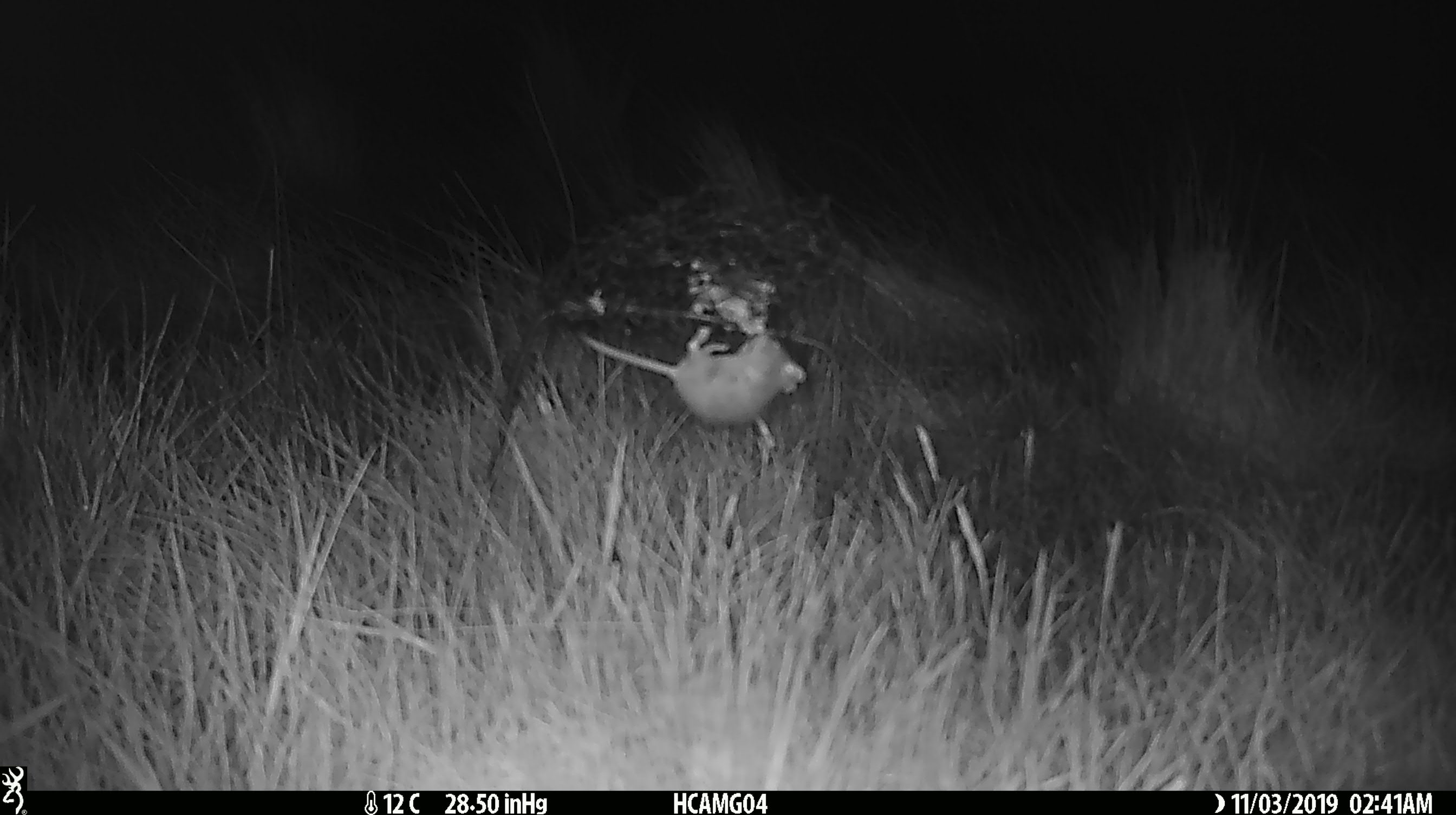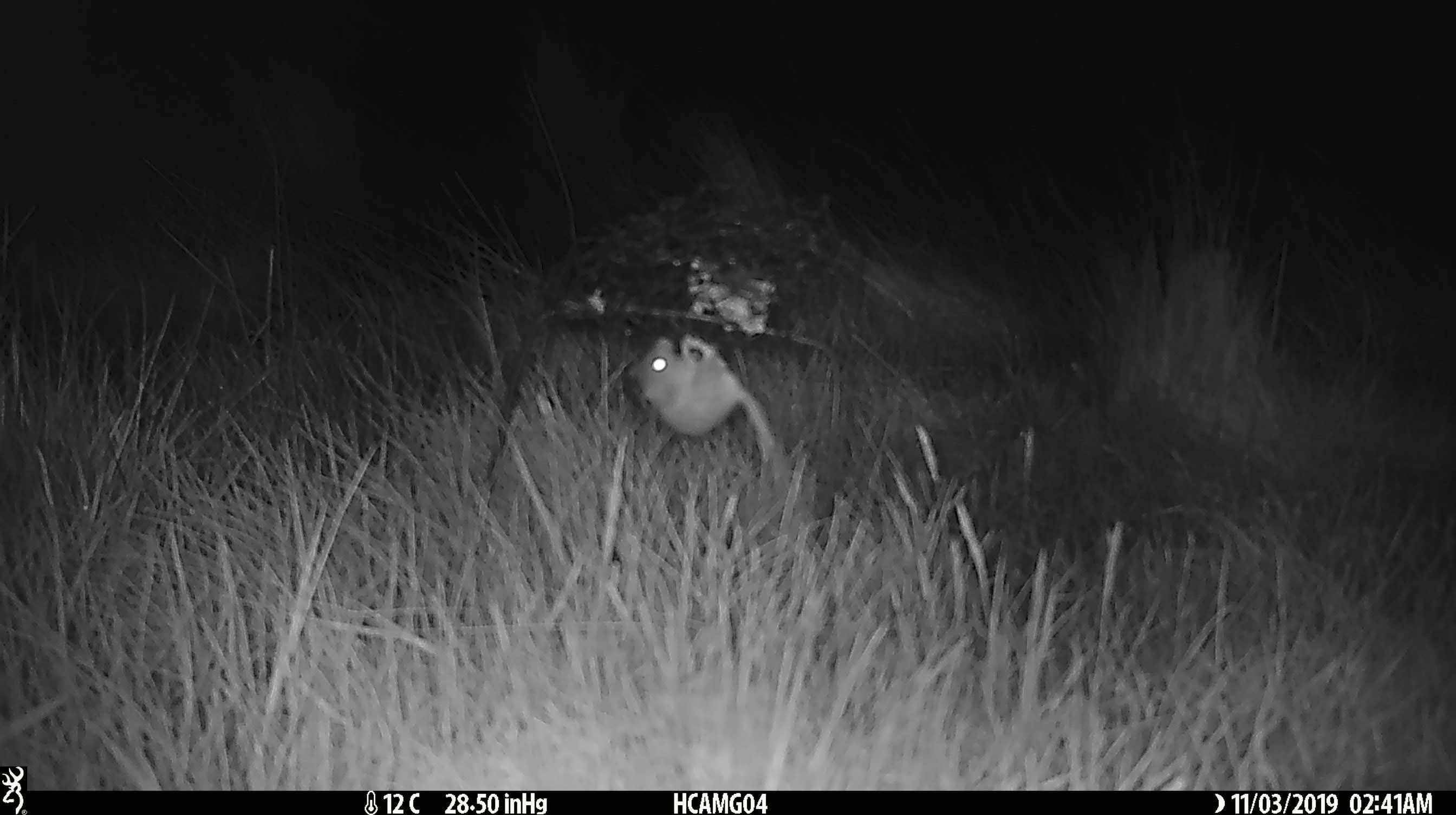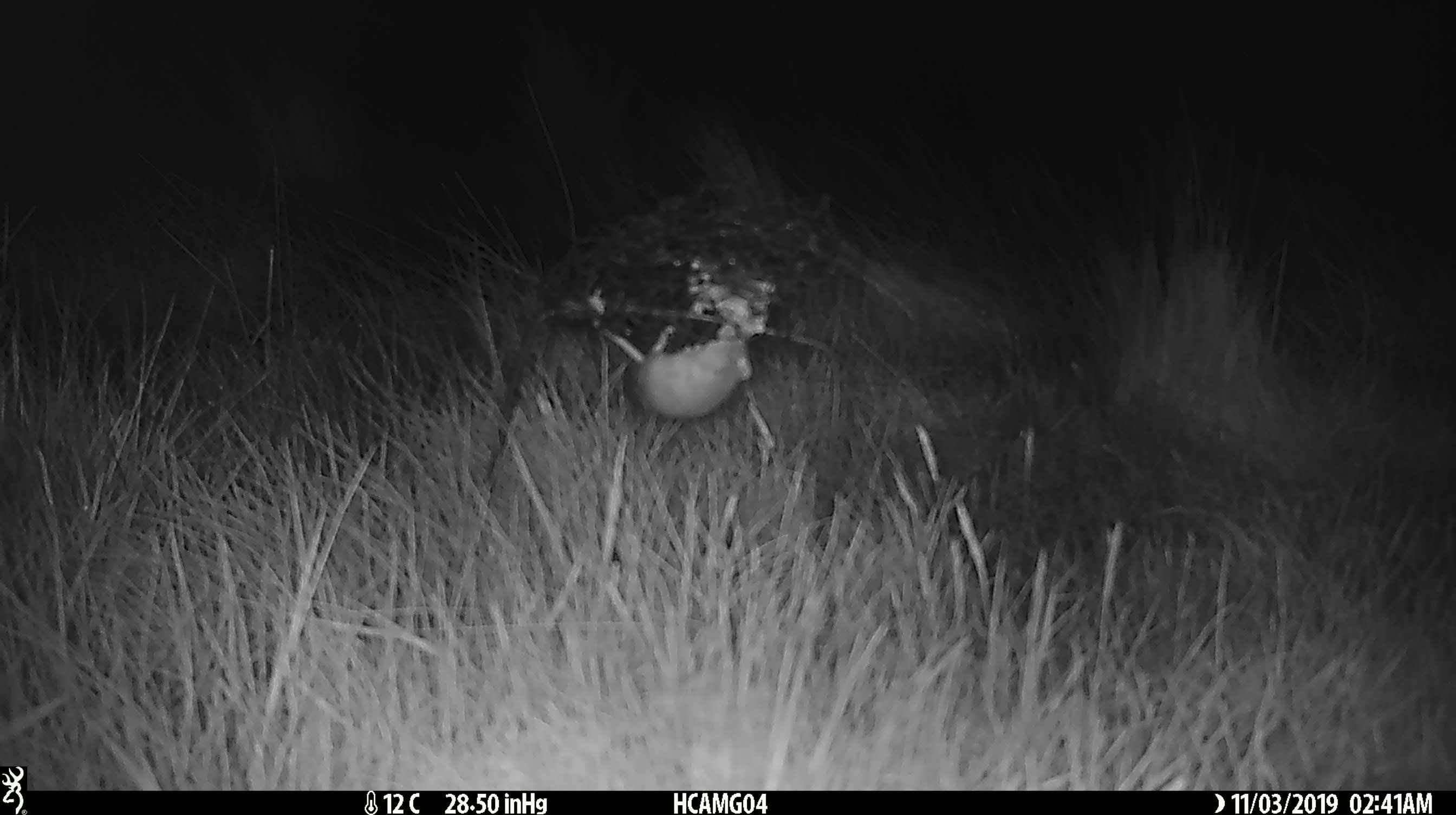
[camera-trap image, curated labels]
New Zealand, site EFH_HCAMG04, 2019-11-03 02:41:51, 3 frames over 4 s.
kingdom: Animalia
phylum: Chordata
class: Mammalia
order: Rodentia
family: Muridae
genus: Mus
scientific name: Mus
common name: mouse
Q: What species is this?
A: Mouse (Mus).